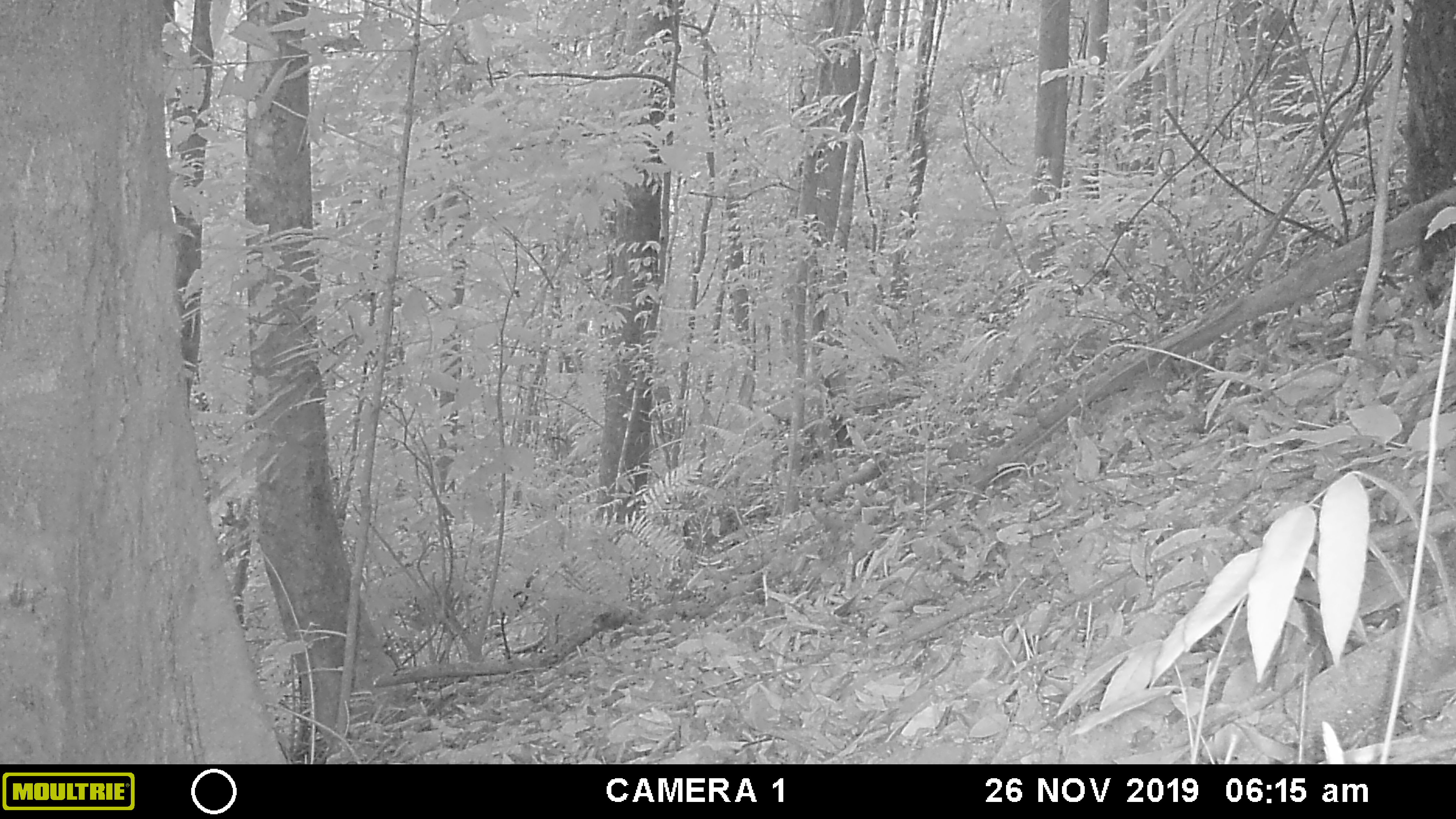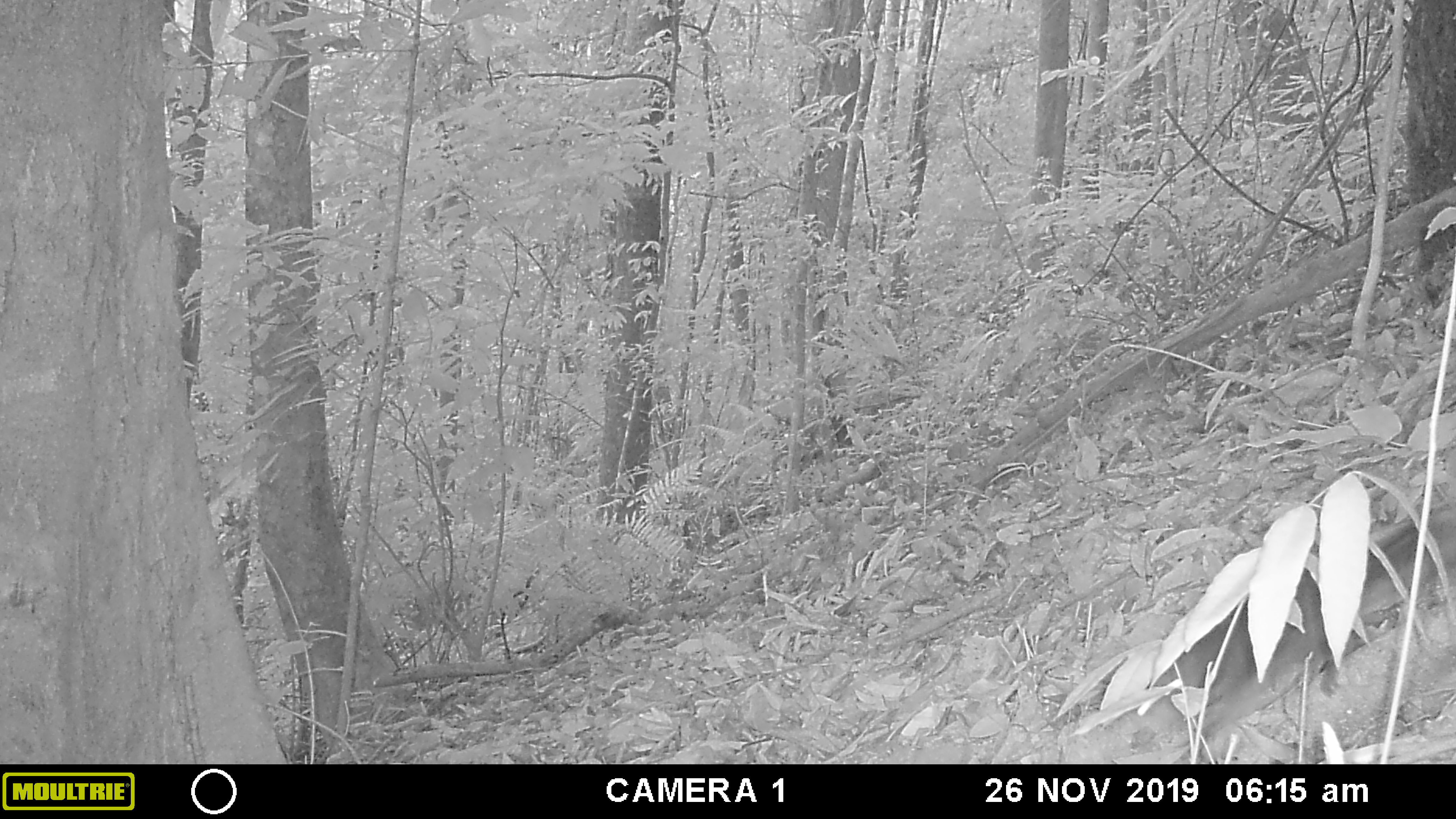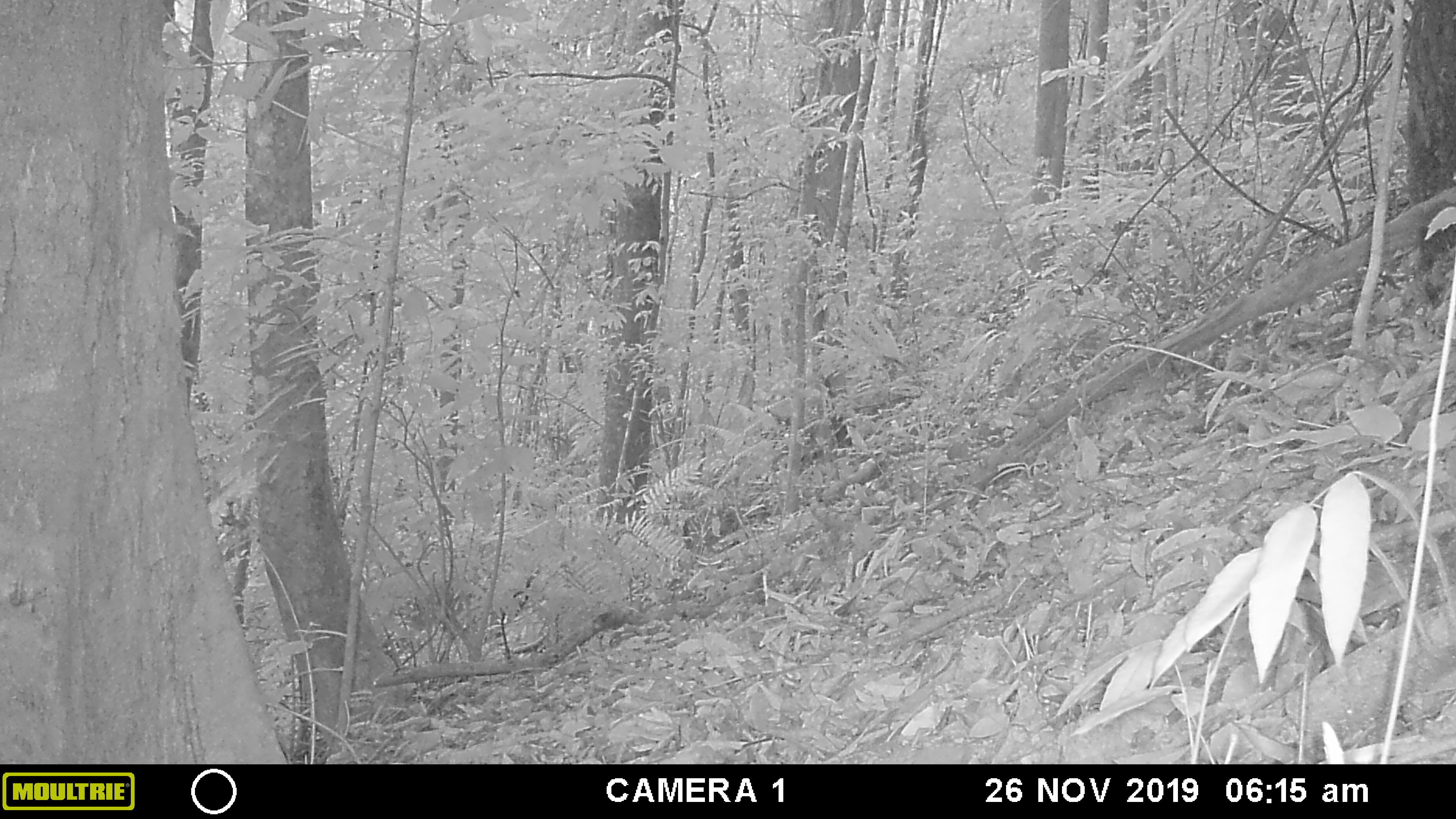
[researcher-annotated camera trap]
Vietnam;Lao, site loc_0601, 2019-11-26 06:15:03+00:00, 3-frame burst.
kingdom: Animalia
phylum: Chordata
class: Mammalia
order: Rodentia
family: Sciuridae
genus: Dremomys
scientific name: Dremomys rufigenis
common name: red-cheeked squirrel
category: red cheeked squirrel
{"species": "red cheeked squirrel (red-cheeked squirrel) (Dremomys rufigenis)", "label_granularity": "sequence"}